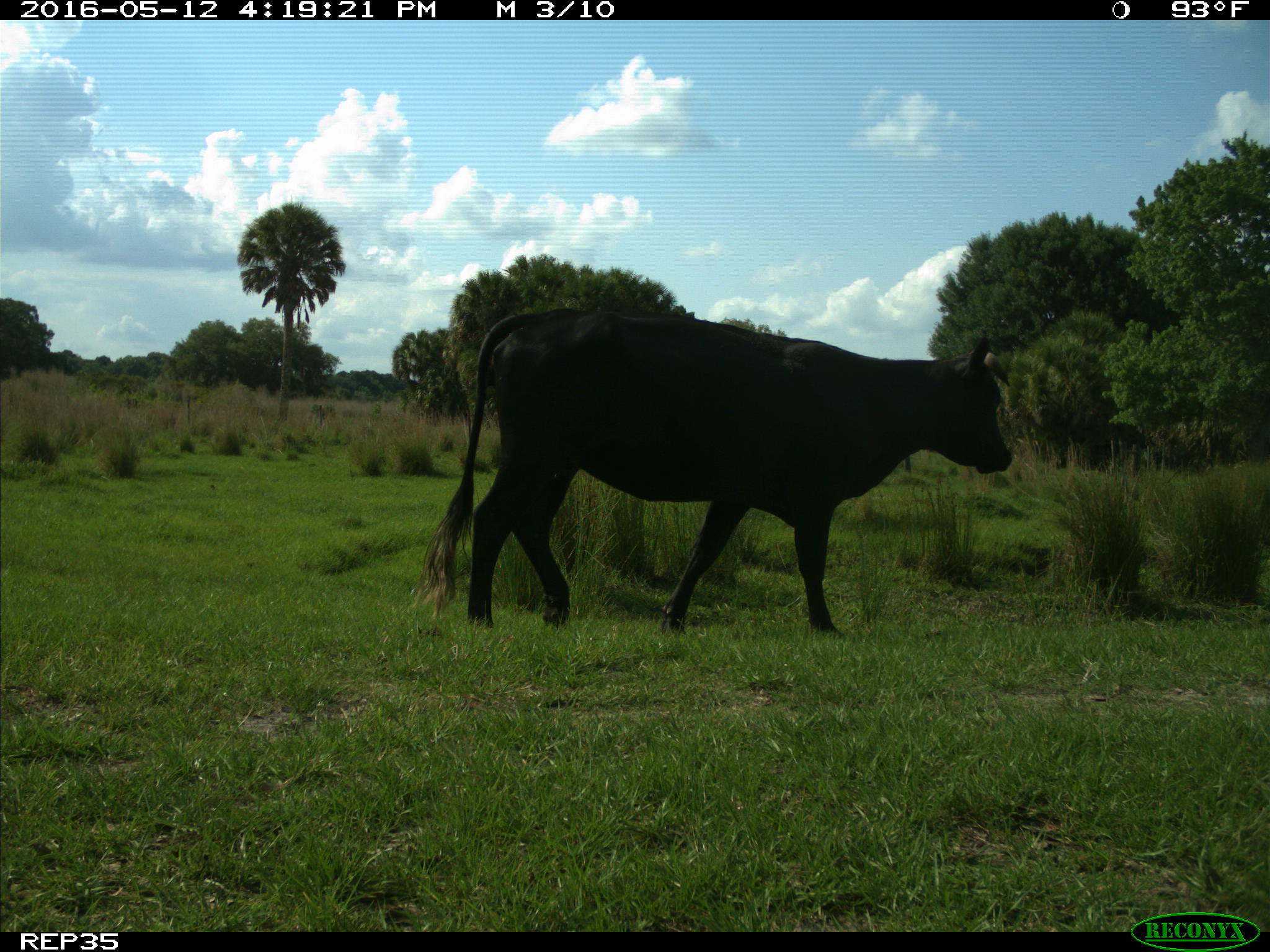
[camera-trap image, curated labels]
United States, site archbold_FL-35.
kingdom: Animalia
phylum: Chordata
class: Mammalia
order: Artiodactyla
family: Bovidae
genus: Bos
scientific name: Bos taurus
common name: domestic cow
Bos taurus (domestic cow).